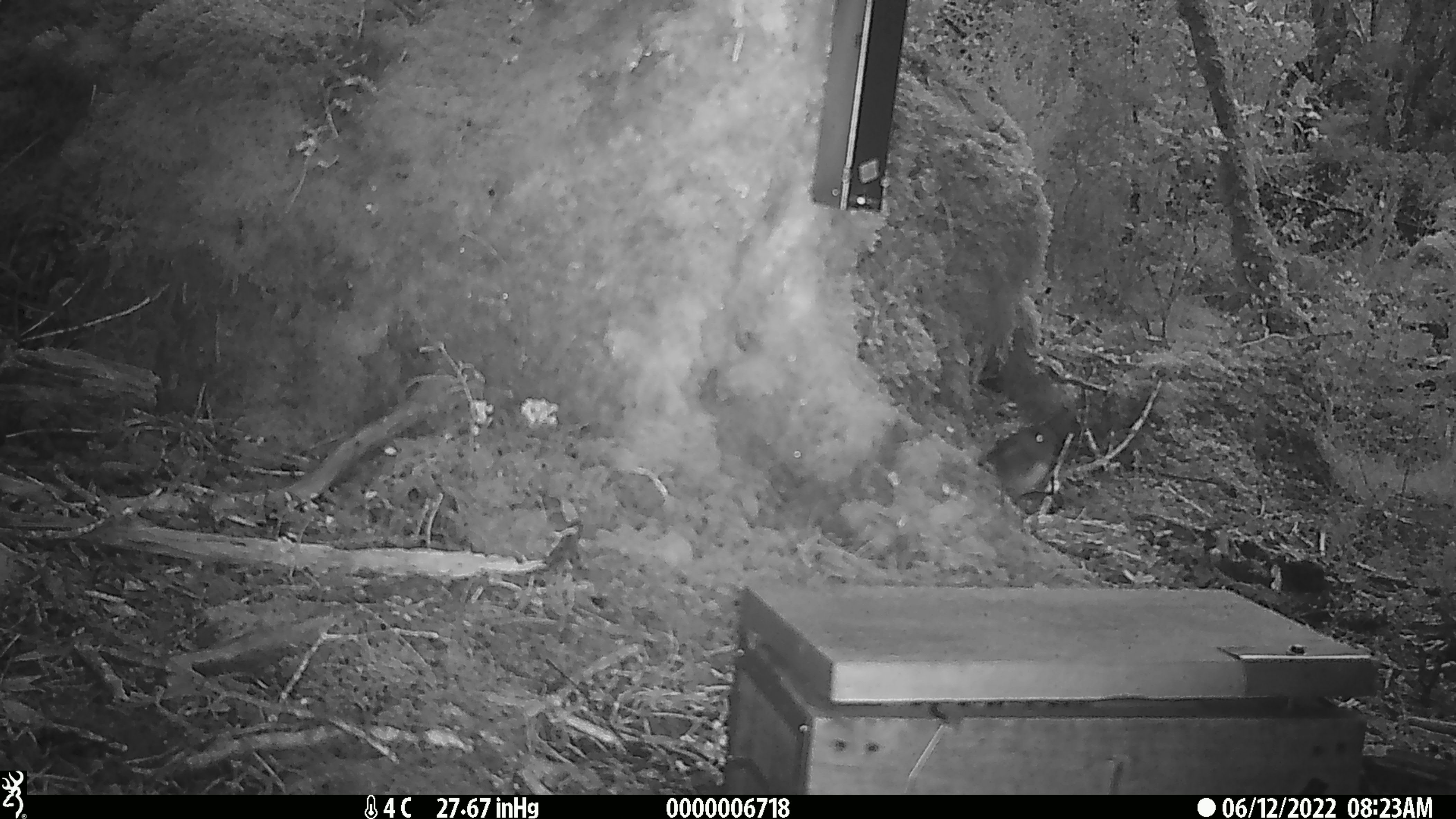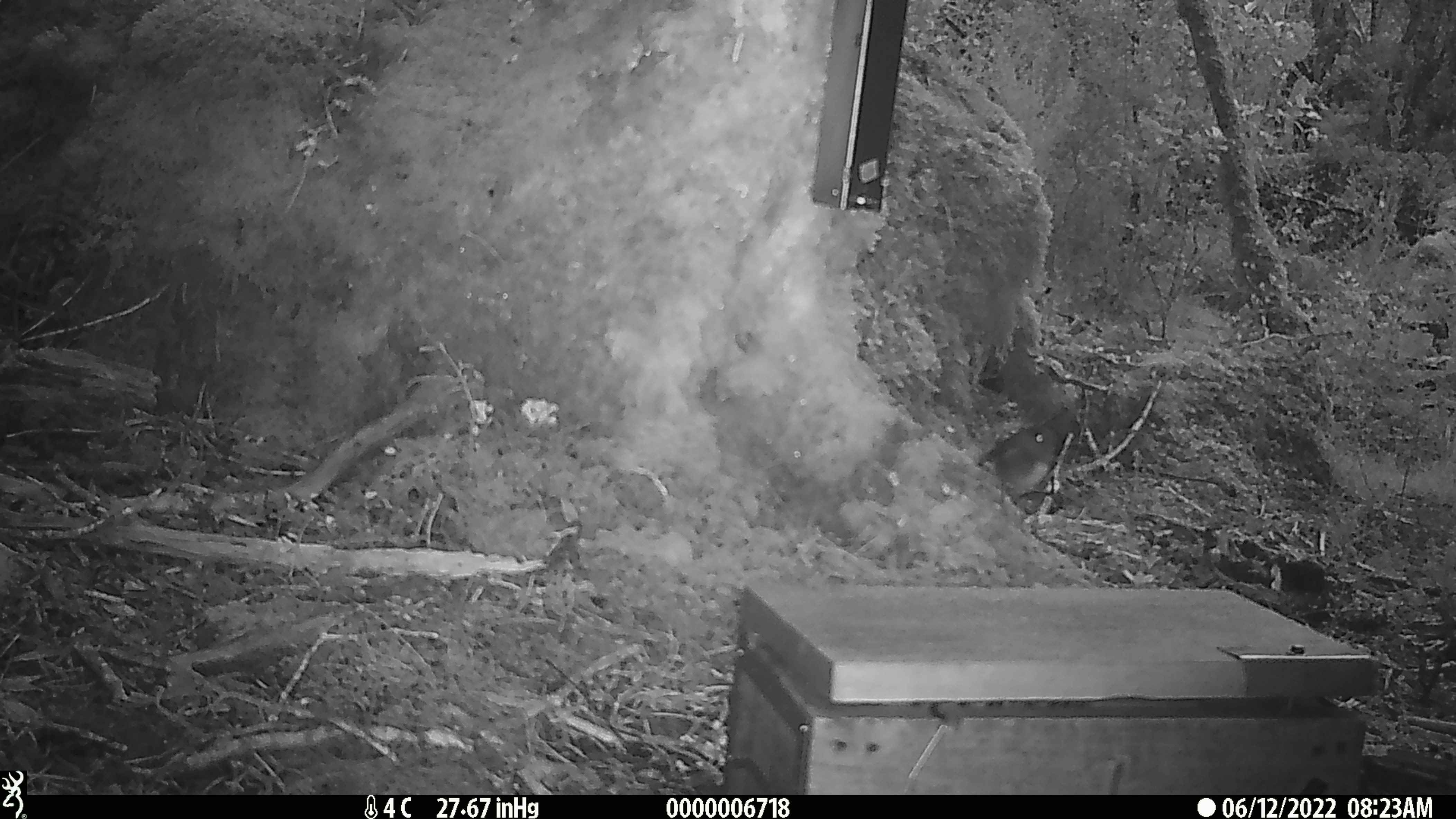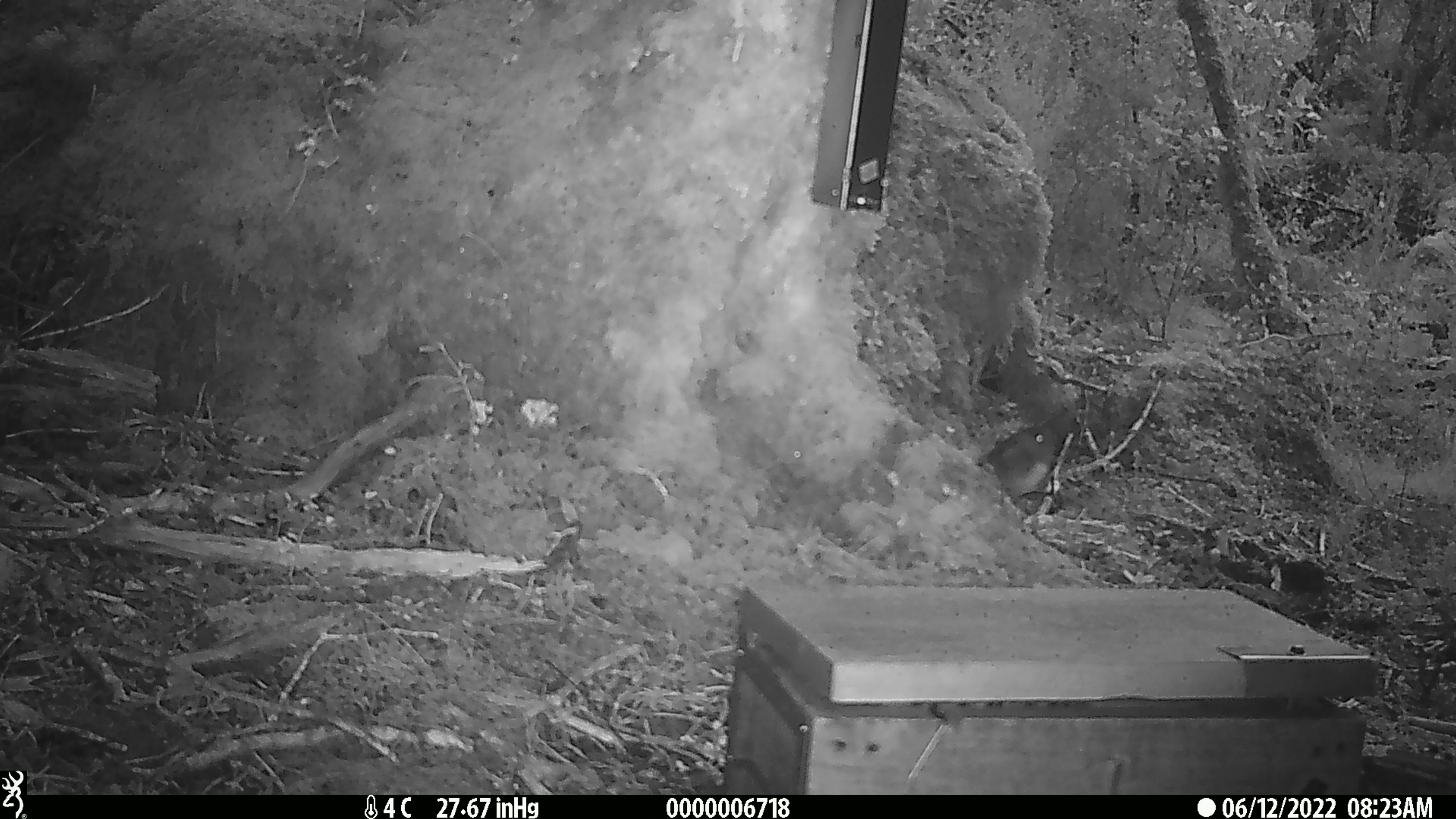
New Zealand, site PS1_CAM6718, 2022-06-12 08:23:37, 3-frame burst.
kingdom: Animalia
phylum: Chordata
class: Aves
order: Passeriformes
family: Petroicidae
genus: Petroica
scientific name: Petroica australis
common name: new zealand robin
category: robin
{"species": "robin (new zealand robin) (Petroica australis)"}